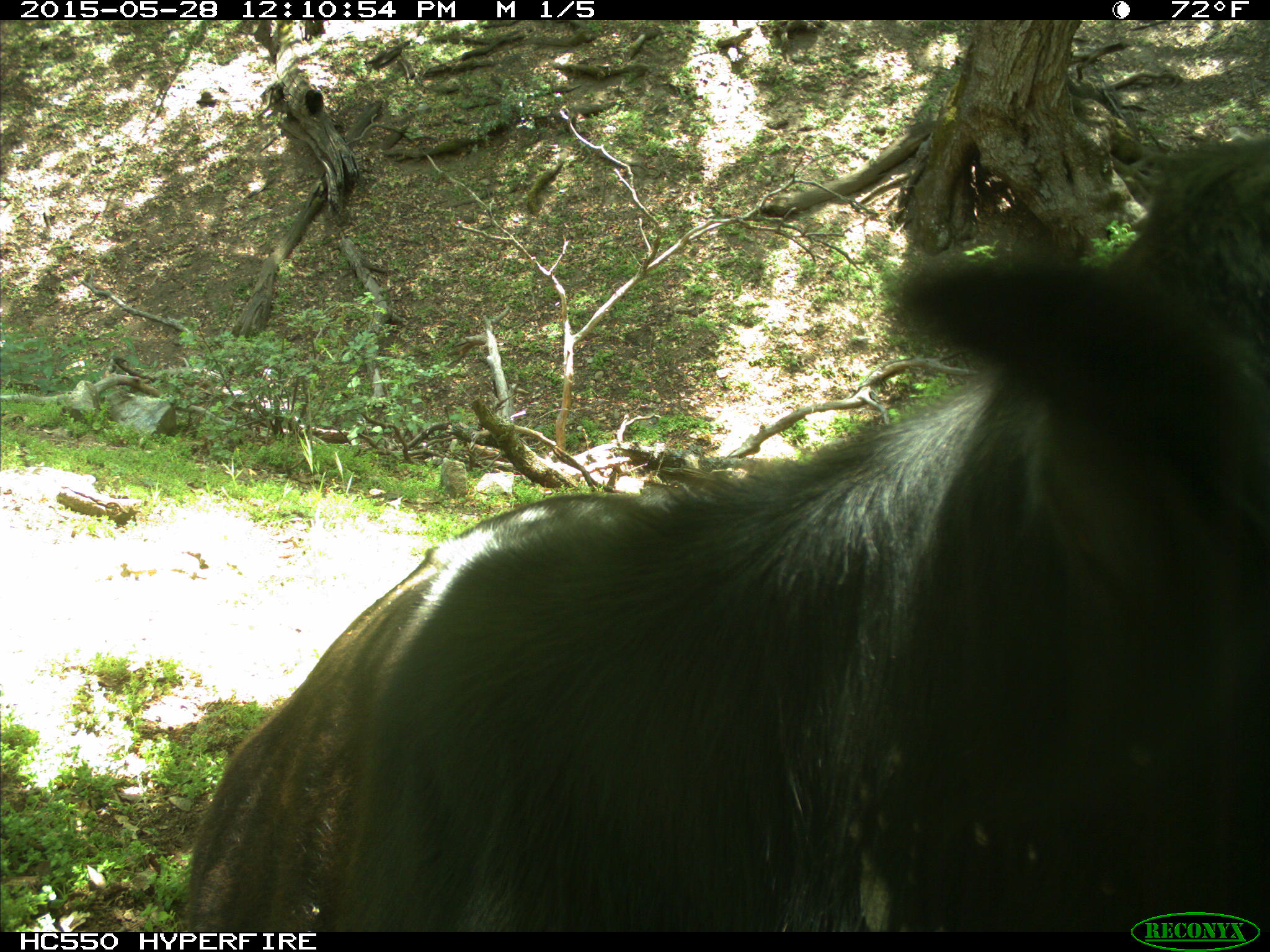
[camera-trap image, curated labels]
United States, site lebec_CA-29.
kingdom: Animalia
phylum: Chordata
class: Mammalia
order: Artiodactyla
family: Bovidae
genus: Bos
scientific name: Bos taurus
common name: domestic cow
Bos taurus (domestic cow).